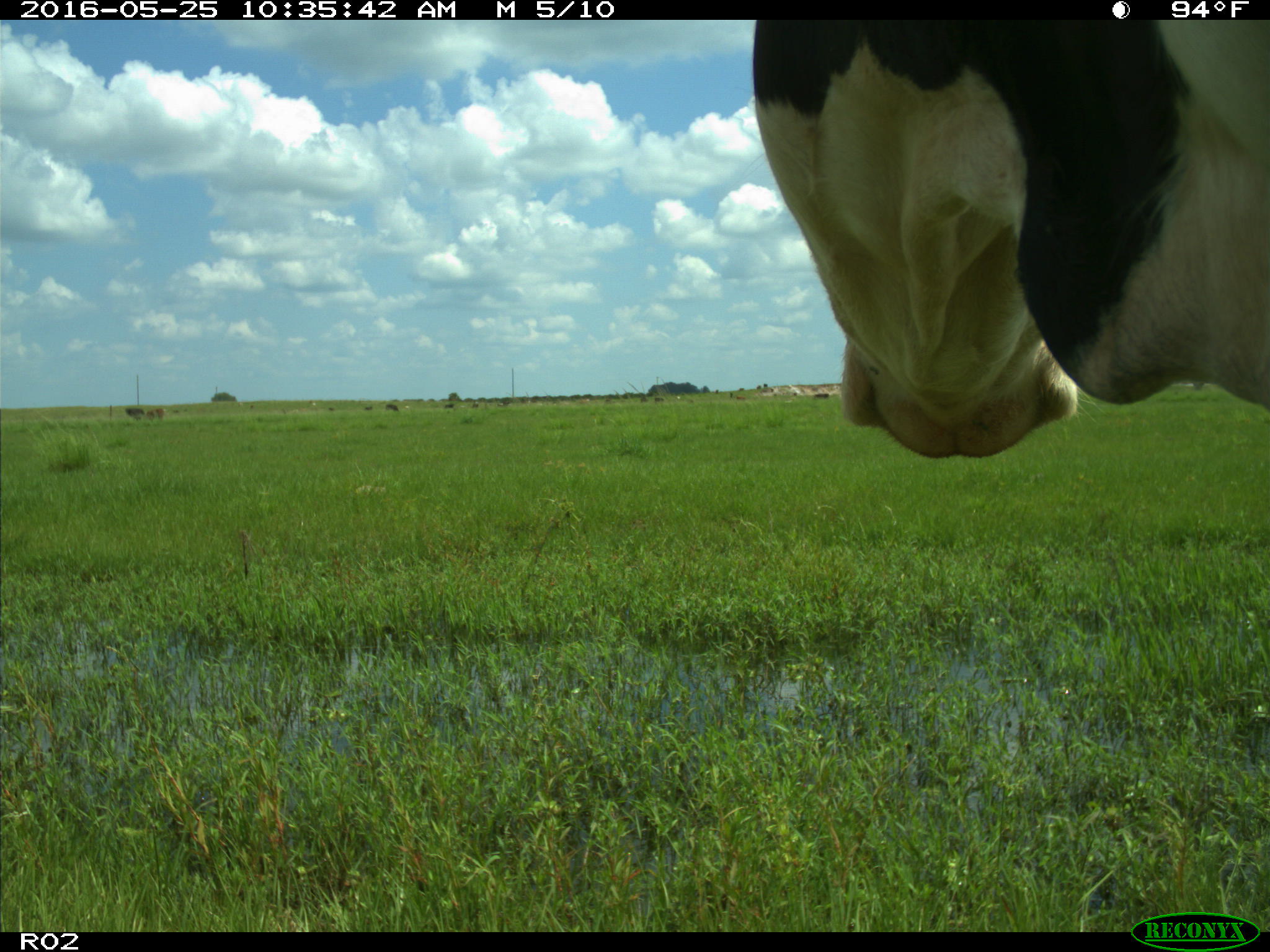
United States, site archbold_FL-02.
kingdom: Animalia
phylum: Chordata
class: Mammalia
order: Artiodactyla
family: Bovidae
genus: Bos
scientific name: Bos taurus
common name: domestic cow